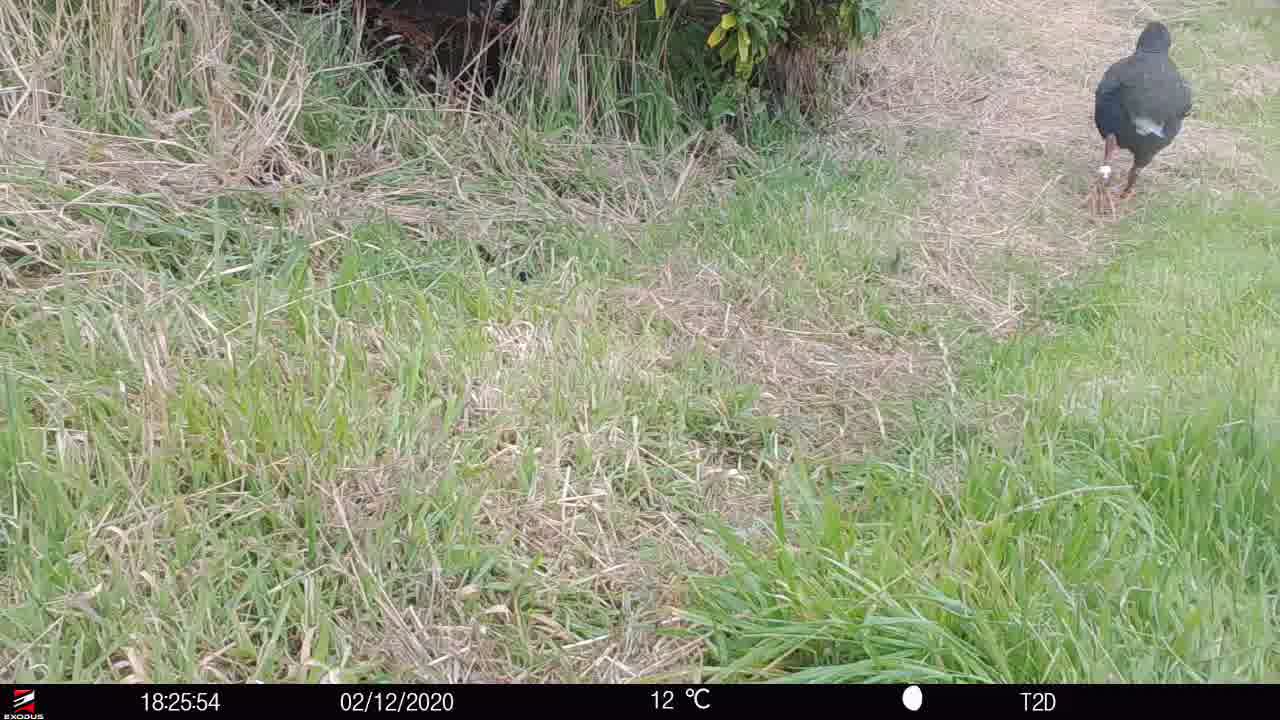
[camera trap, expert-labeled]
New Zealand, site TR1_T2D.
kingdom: Animalia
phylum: Chordata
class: Aves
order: Gruiformes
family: Rallidae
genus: Porphyrio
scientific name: Porphyrio mantelli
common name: takahe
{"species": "takahe (Porphyrio mantelli)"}